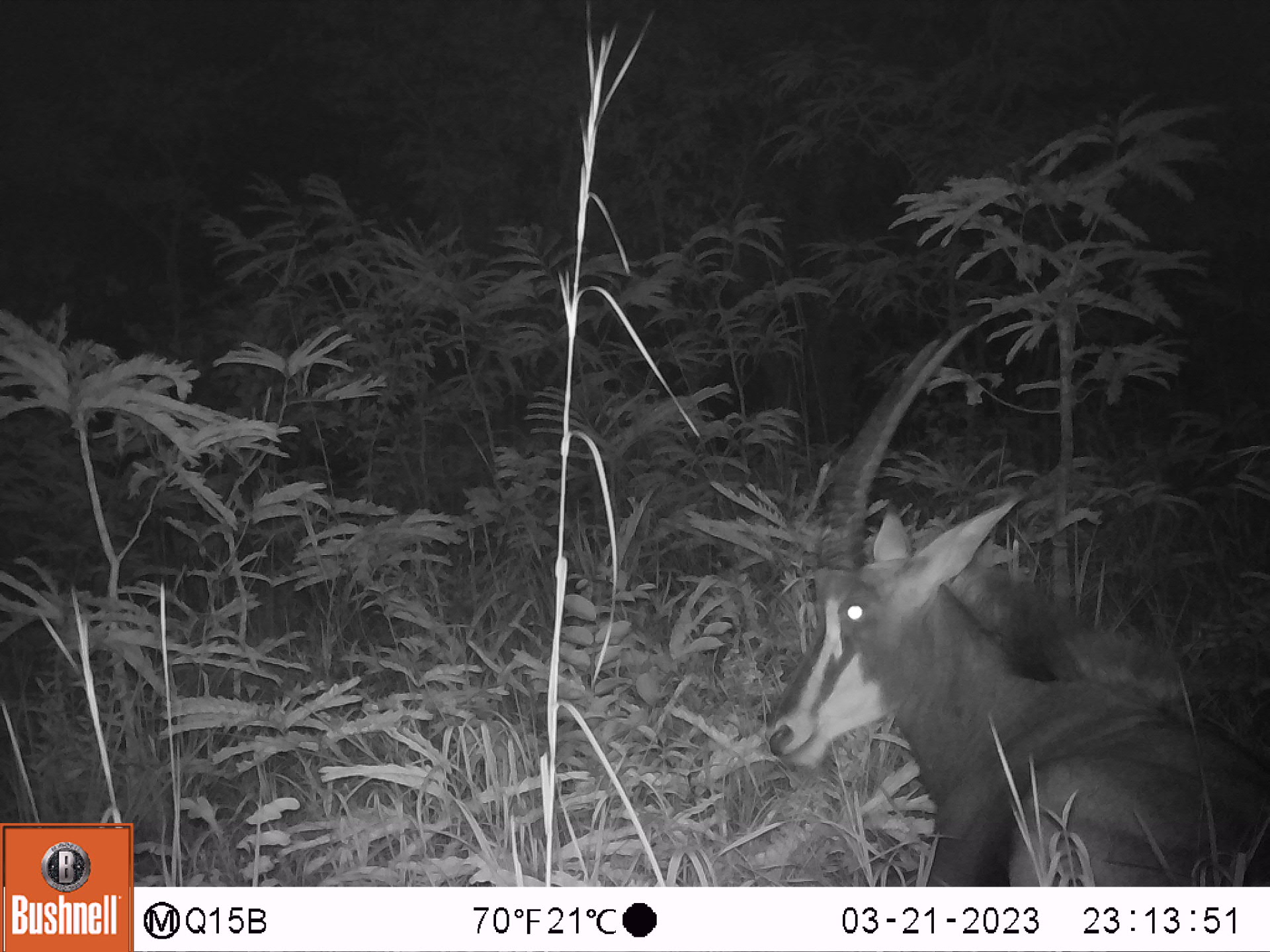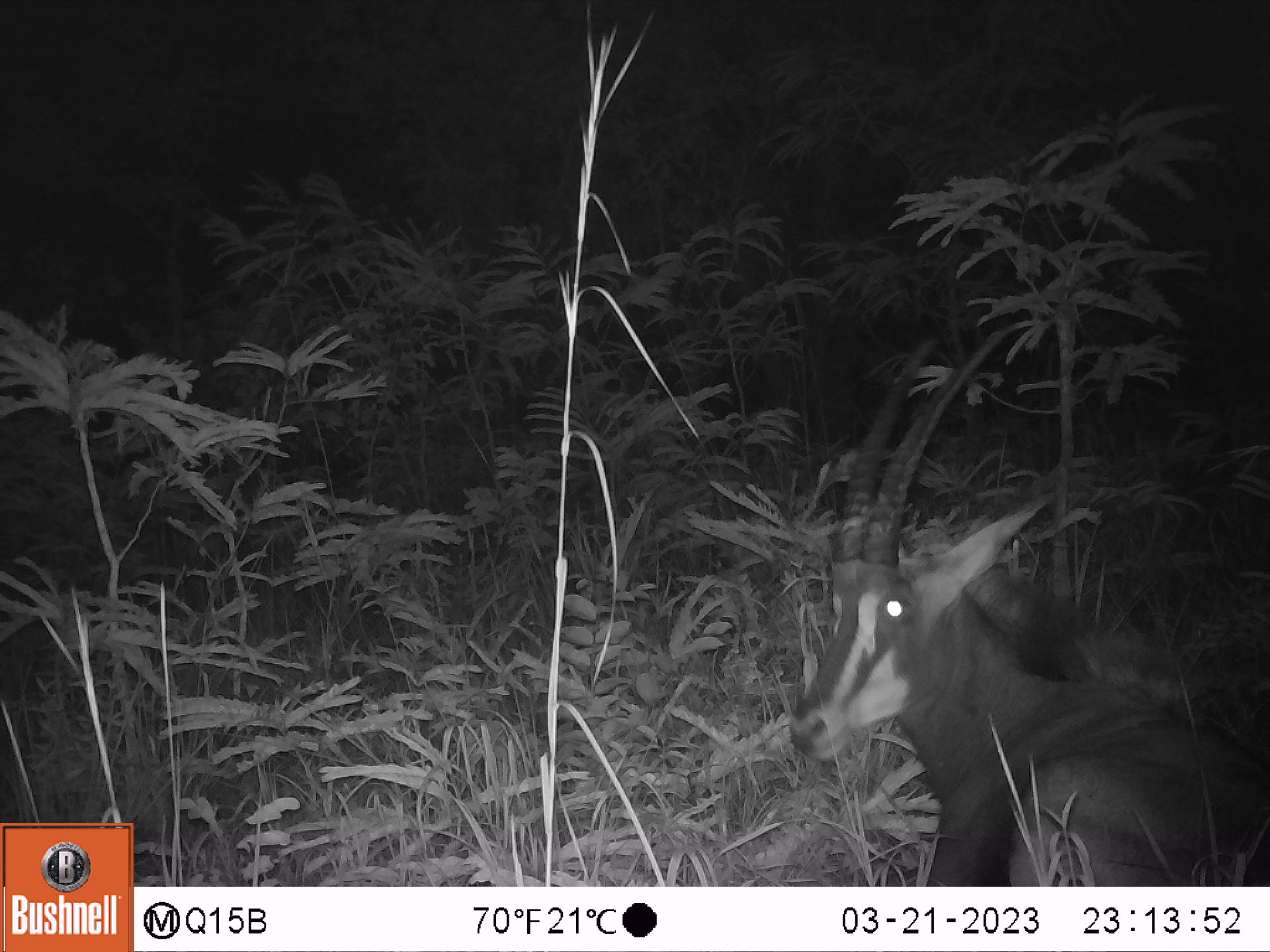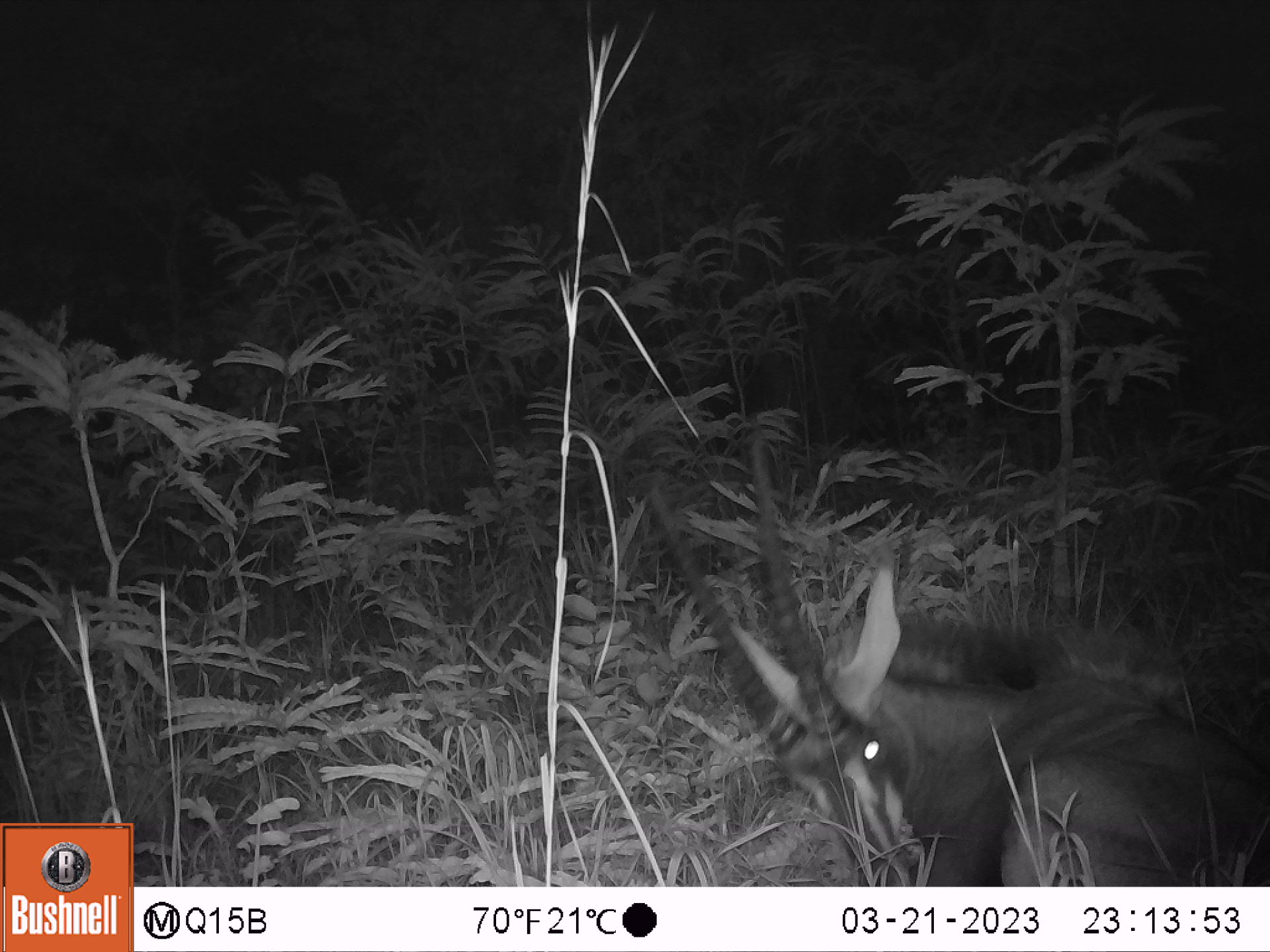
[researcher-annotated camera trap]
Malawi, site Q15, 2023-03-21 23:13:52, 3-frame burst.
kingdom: Animalia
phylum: Chordata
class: Mammalia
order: Artiodactyla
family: Bovidae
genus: Hippotragus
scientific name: Hippotragus niger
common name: sable antelope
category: sable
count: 1